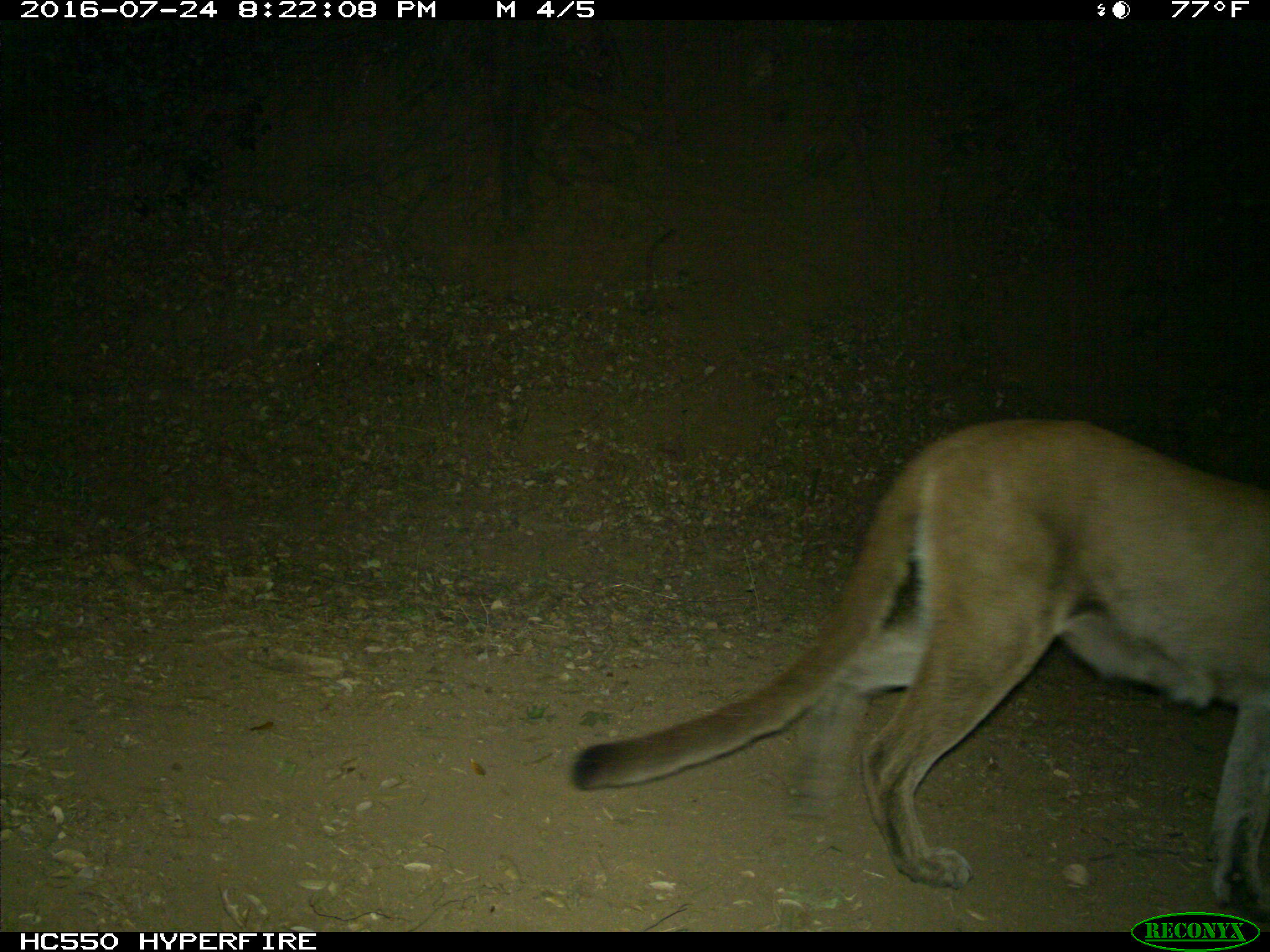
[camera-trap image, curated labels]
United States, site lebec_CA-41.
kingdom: Animalia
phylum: Chordata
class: Mammalia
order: Carnivora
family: Felidae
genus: Puma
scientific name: Puma concolor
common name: mountain lion